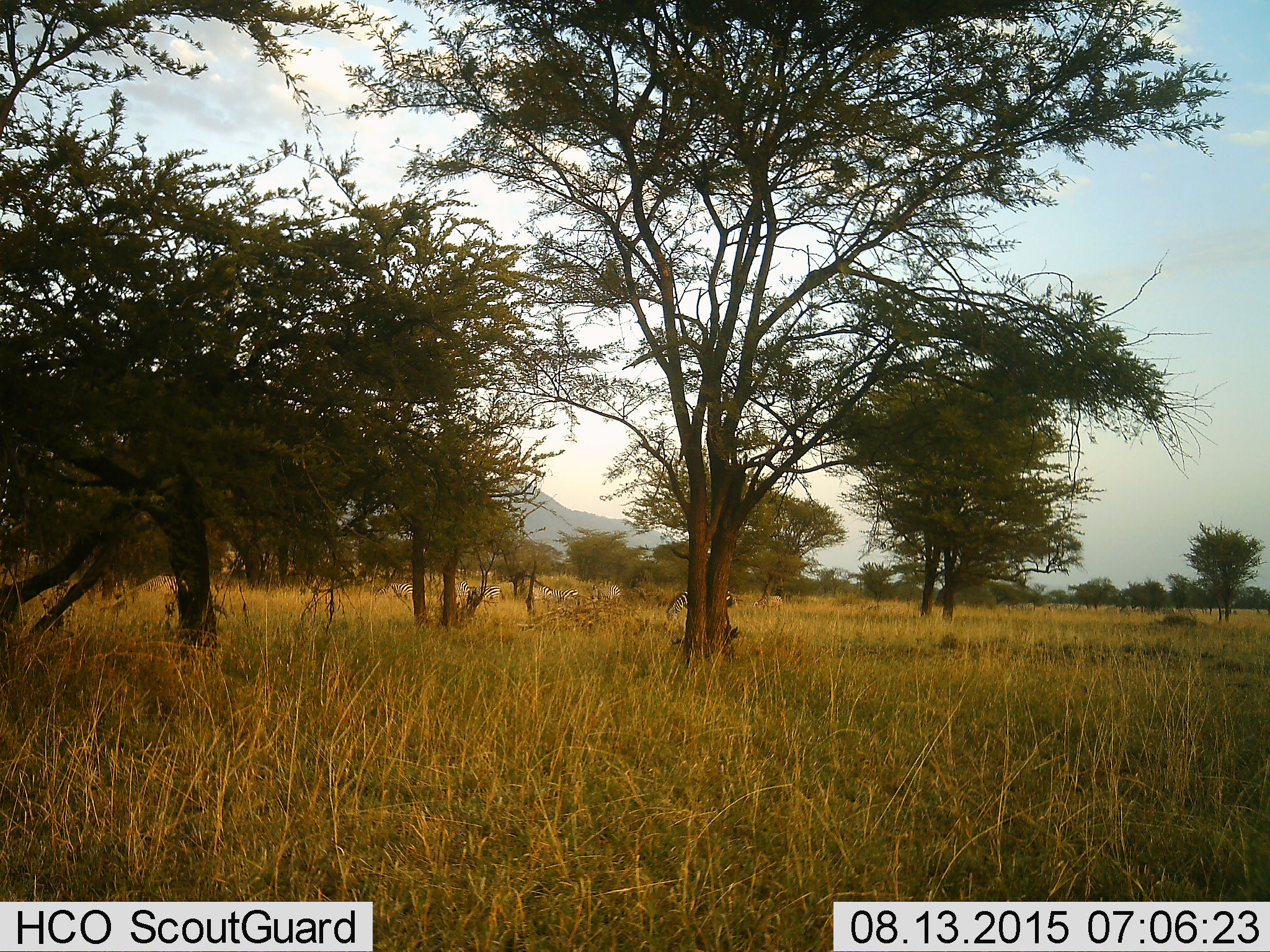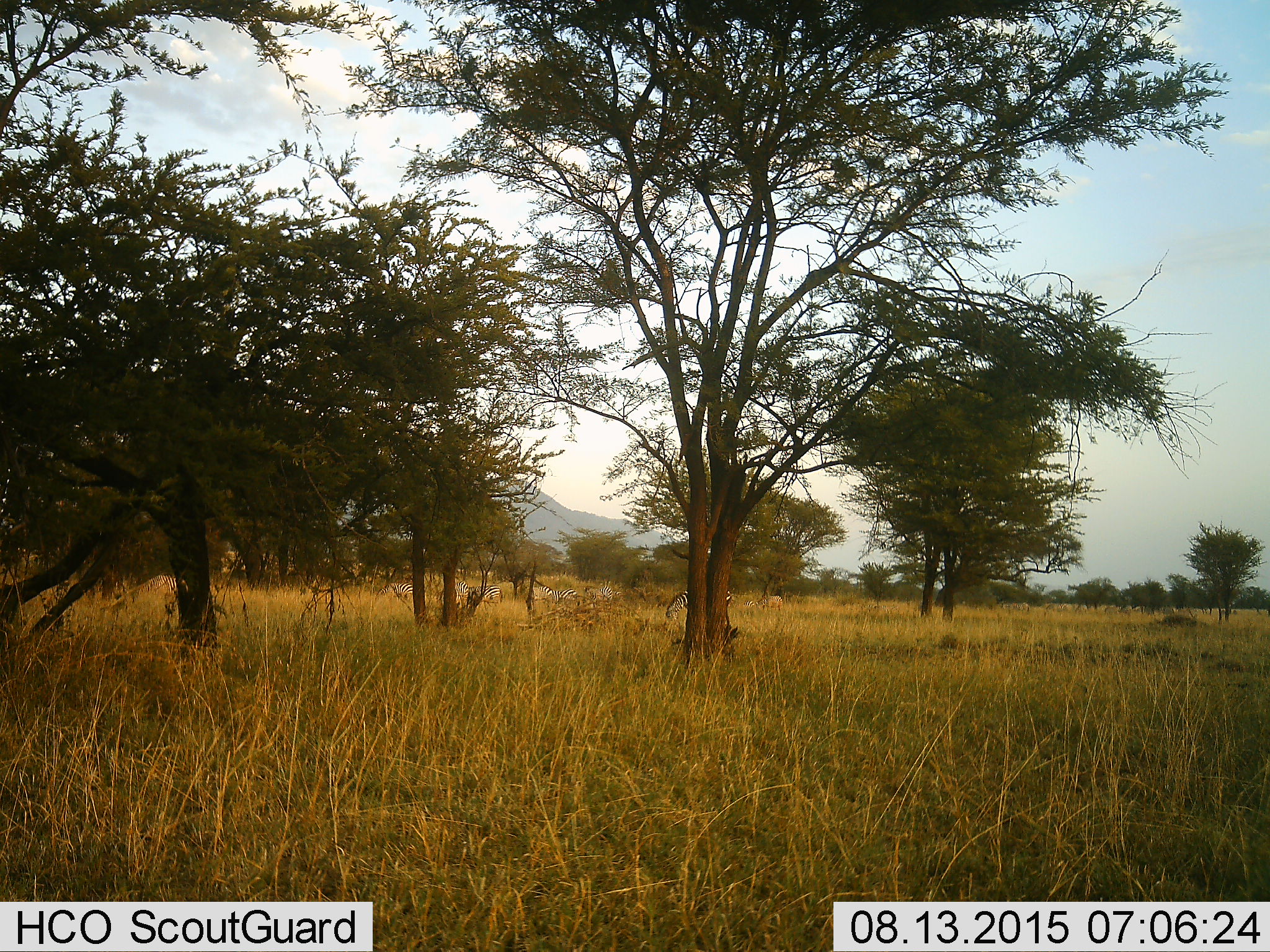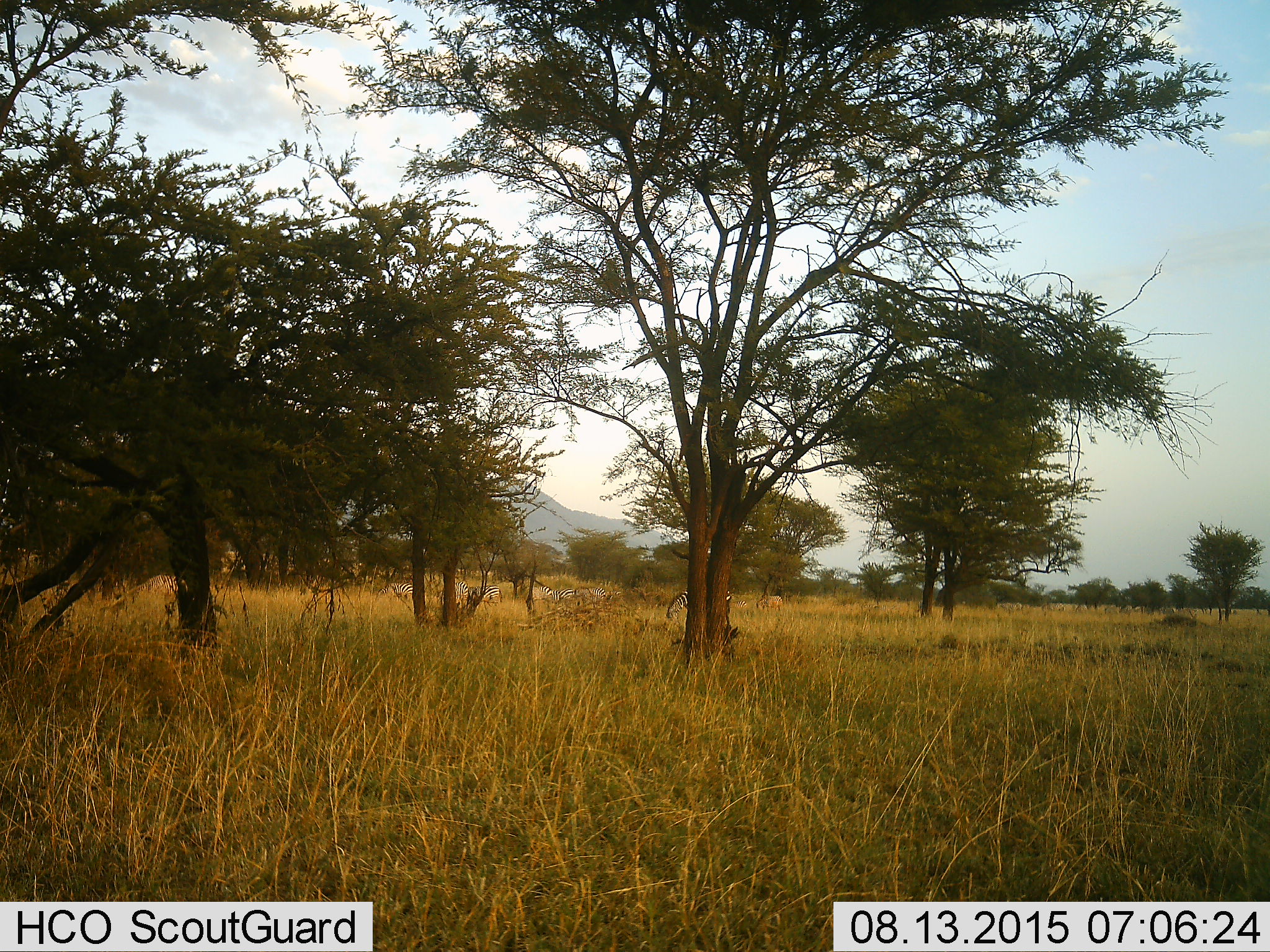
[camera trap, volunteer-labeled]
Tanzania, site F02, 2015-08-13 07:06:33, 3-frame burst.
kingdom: Animalia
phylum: Chordata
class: Mammalia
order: Perissodactyla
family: Equidae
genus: Equus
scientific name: Equus quagga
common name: plains zebra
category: zebra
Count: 9.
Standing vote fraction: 65%.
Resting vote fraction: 12%.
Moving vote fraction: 41%.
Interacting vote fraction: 12%.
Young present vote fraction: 12%.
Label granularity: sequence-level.